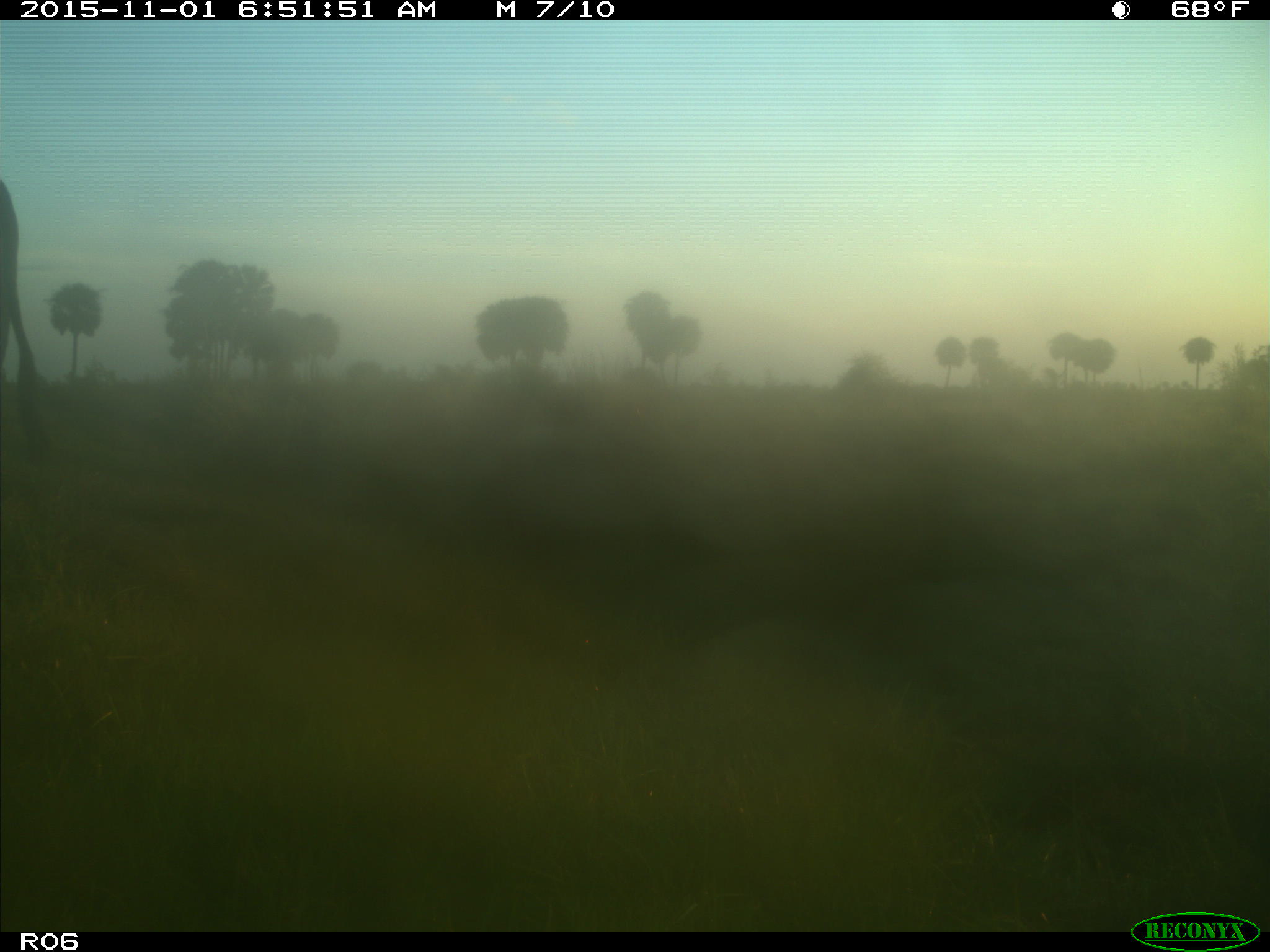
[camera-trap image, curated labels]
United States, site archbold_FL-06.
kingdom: Animalia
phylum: Chordata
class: Mammalia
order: Artiodactyla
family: Bovidae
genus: Bos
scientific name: Bos taurus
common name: domestic cow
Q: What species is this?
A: Bos taurus (domestic cow).